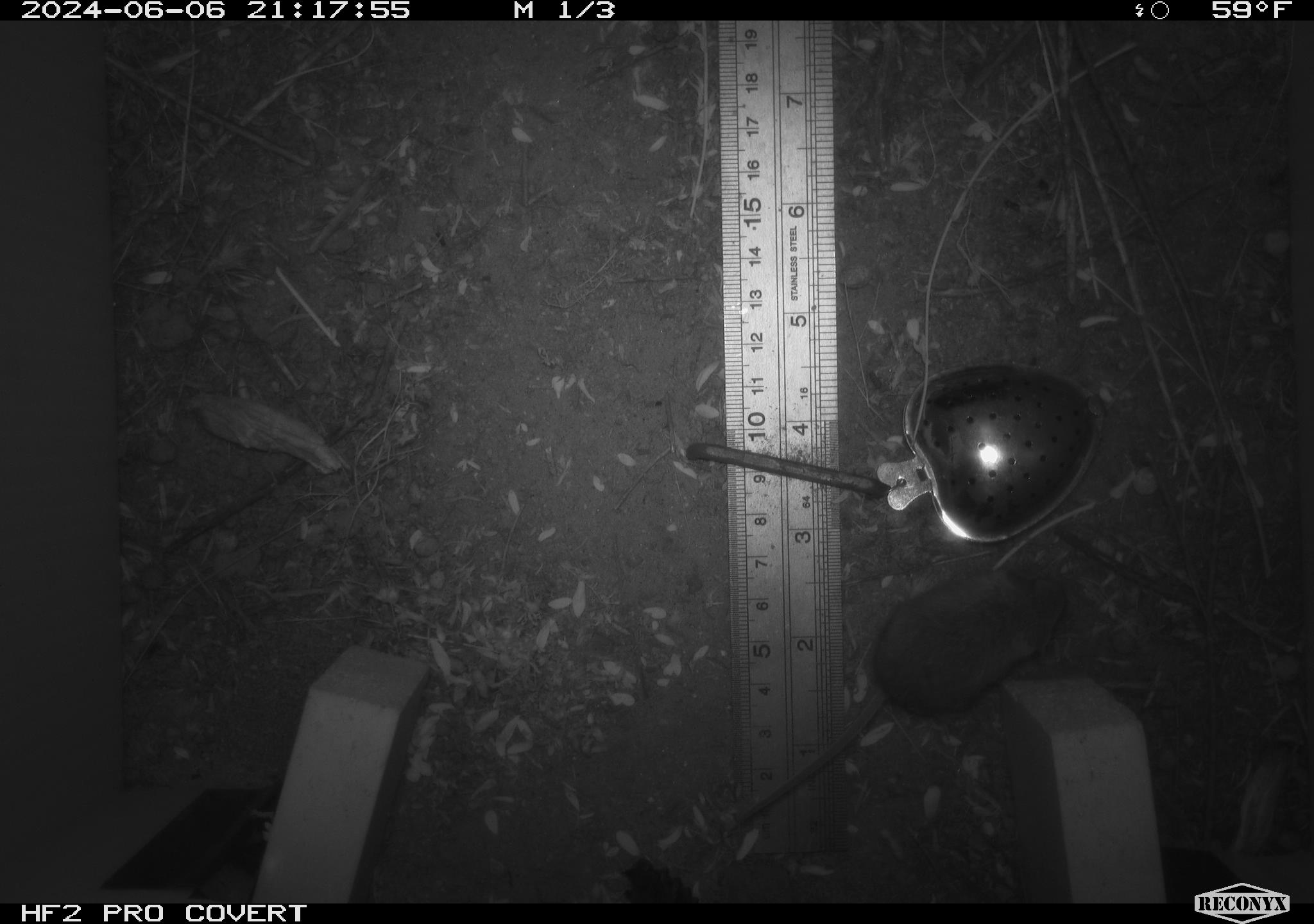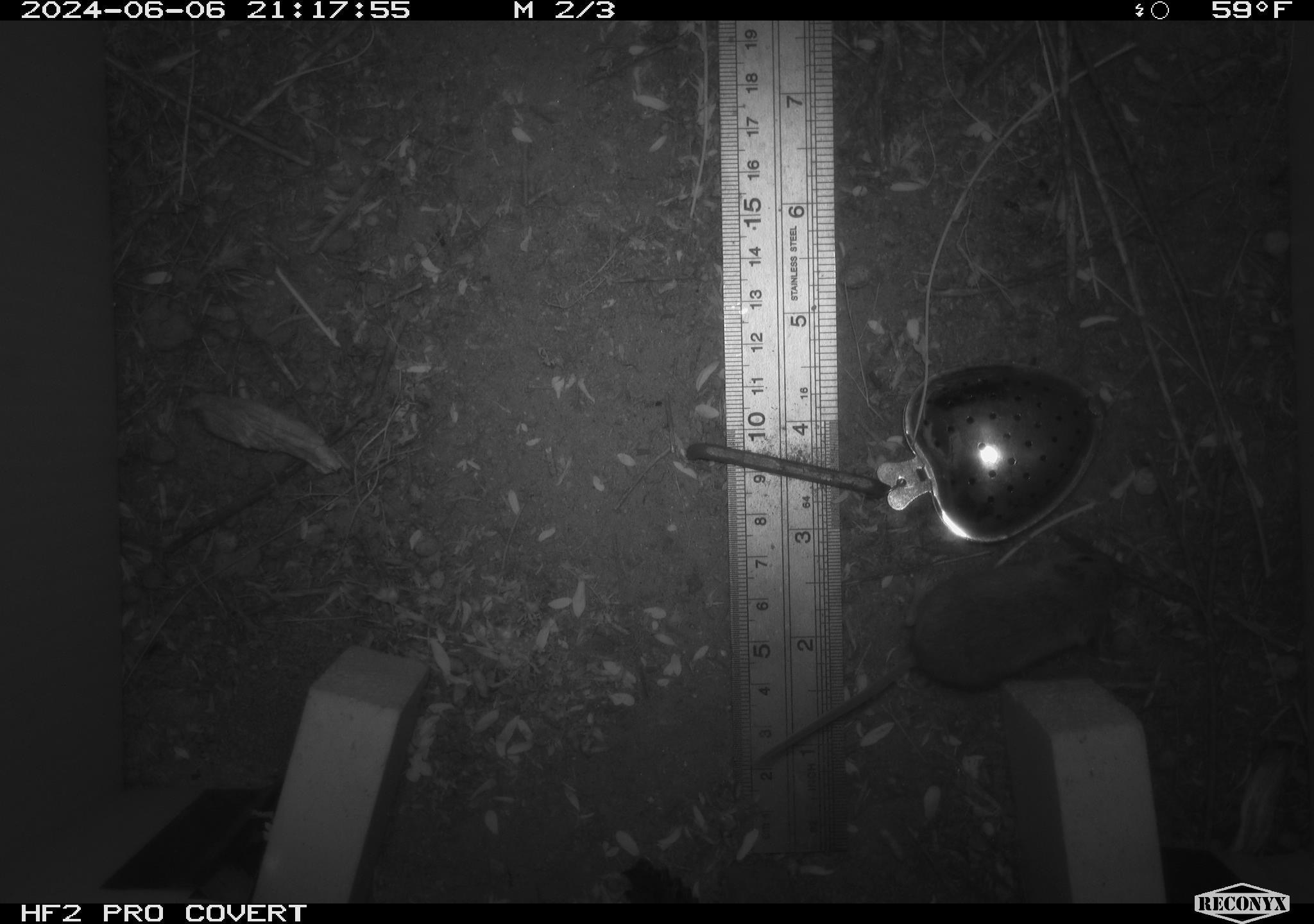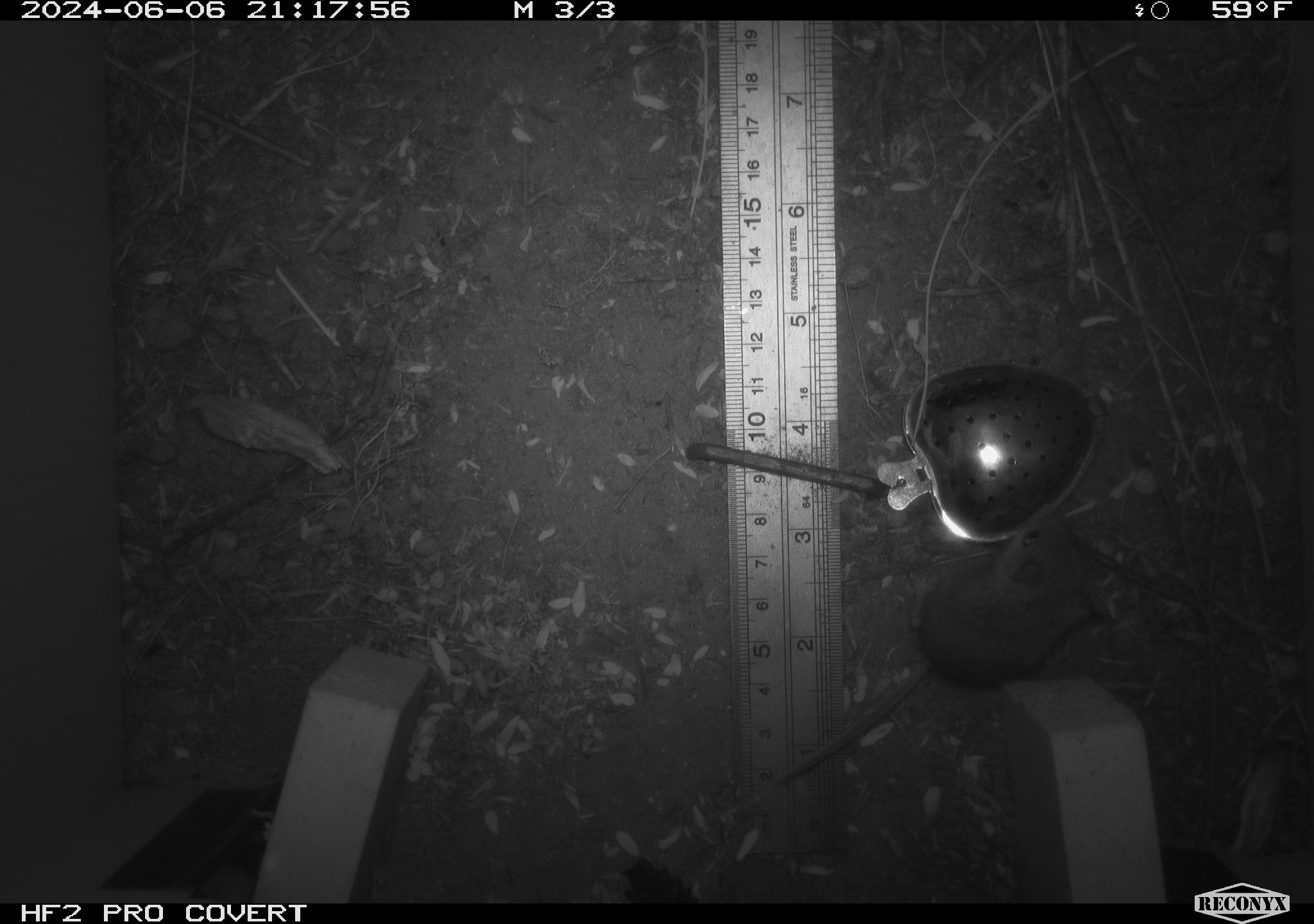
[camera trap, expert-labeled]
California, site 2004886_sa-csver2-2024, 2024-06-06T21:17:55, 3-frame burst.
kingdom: Animalia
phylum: Chordata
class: Mammalia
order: Rodentia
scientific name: Rodentia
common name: rodent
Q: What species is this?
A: Rodent (Rodentia).